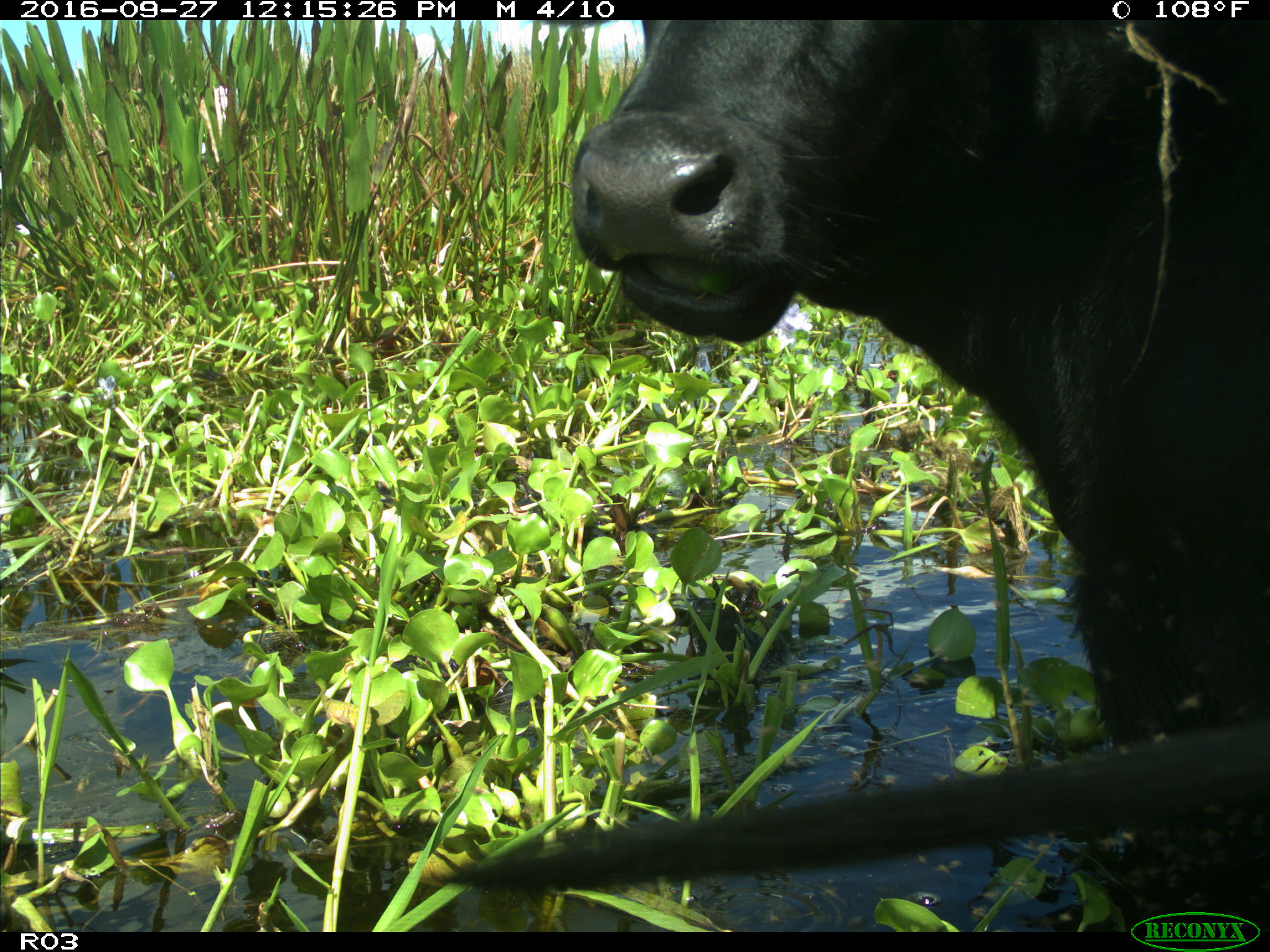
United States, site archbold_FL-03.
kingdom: Animalia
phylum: Chordata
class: Mammalia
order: Artiodactyla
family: Bovidae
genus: Bos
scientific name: Bos taurus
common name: domestic cow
Bos taurus (domestic cow).